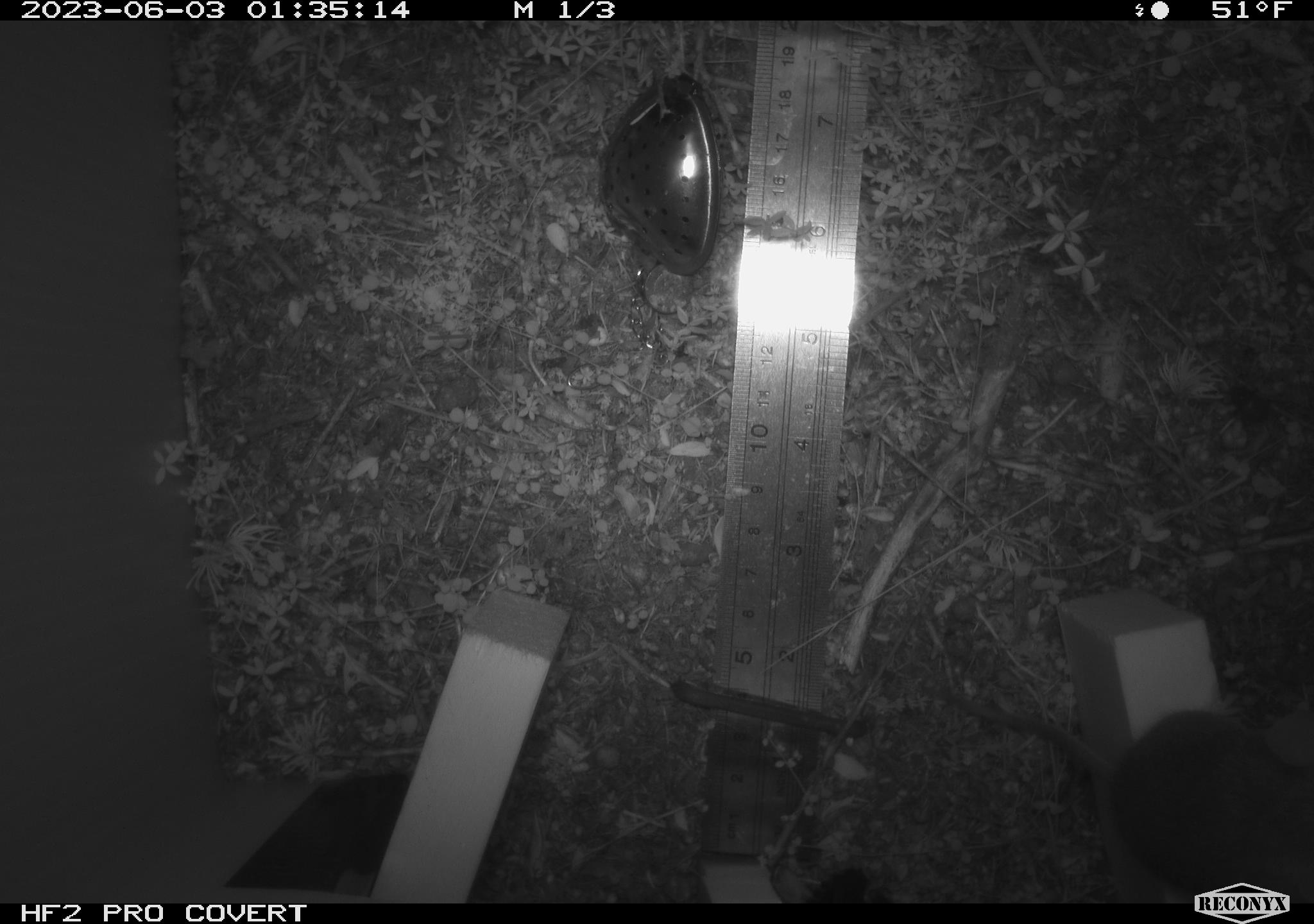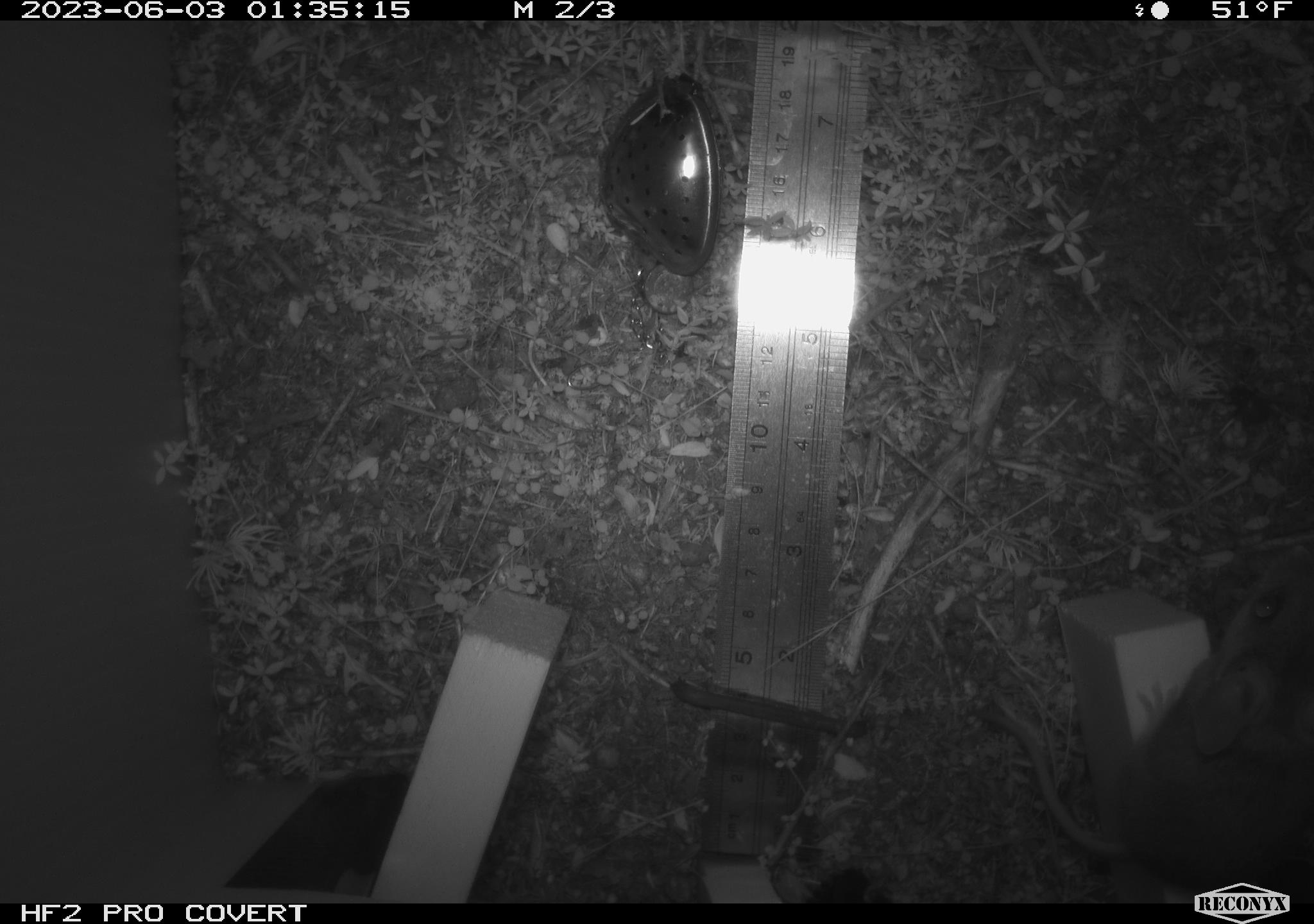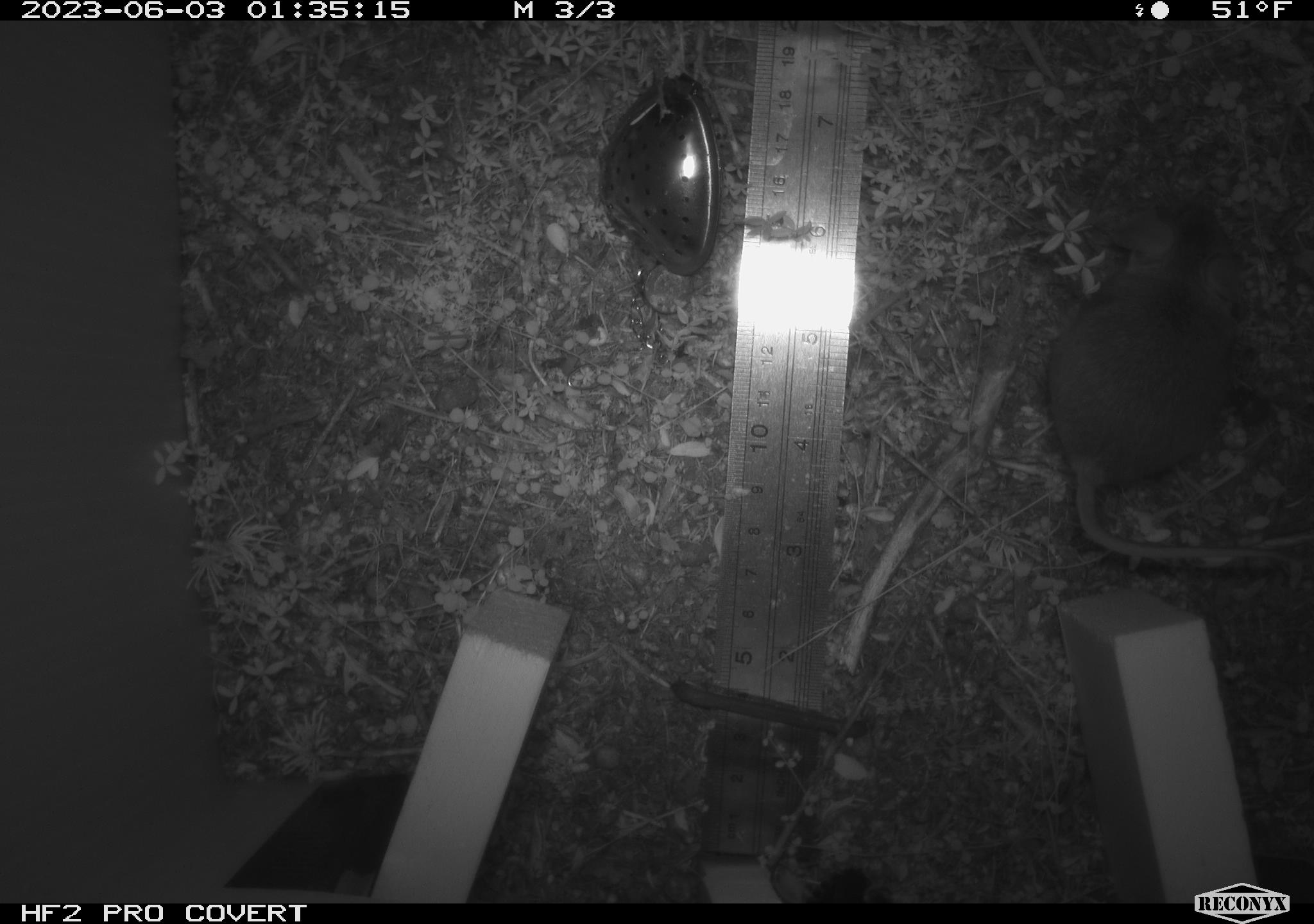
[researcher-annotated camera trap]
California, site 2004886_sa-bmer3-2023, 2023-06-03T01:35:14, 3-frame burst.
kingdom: Animalia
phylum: Chordata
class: Mammalia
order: Rodentia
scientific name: Rodentia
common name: mouse species